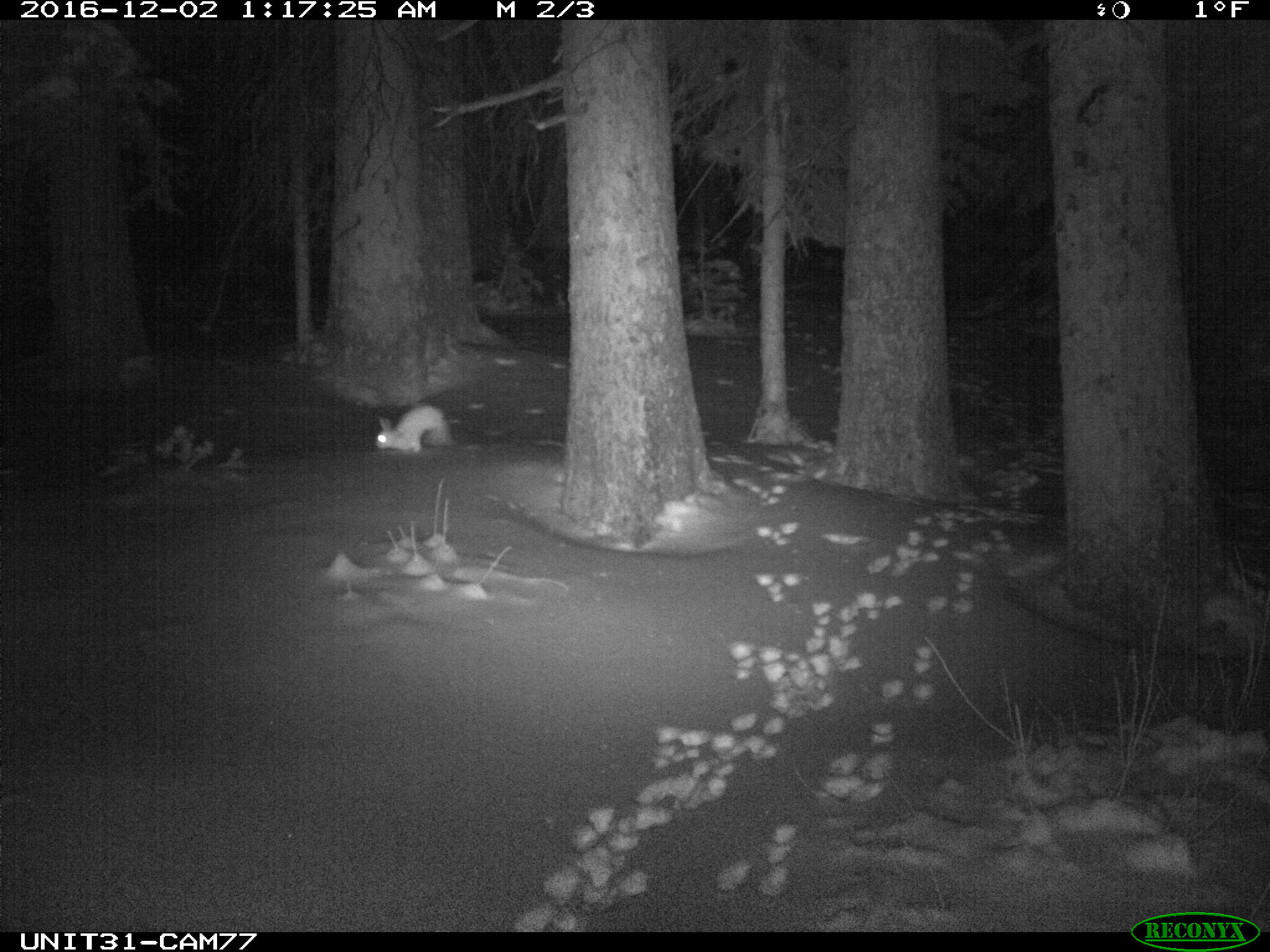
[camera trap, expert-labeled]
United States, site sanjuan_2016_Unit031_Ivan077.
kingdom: Animalia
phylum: Chordata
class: Mammalia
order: Lagomorpha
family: Leporidae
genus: Lepus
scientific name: Lepus americanus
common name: snowshoe hare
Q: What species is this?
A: Lepus americanus (snowshoe hare).